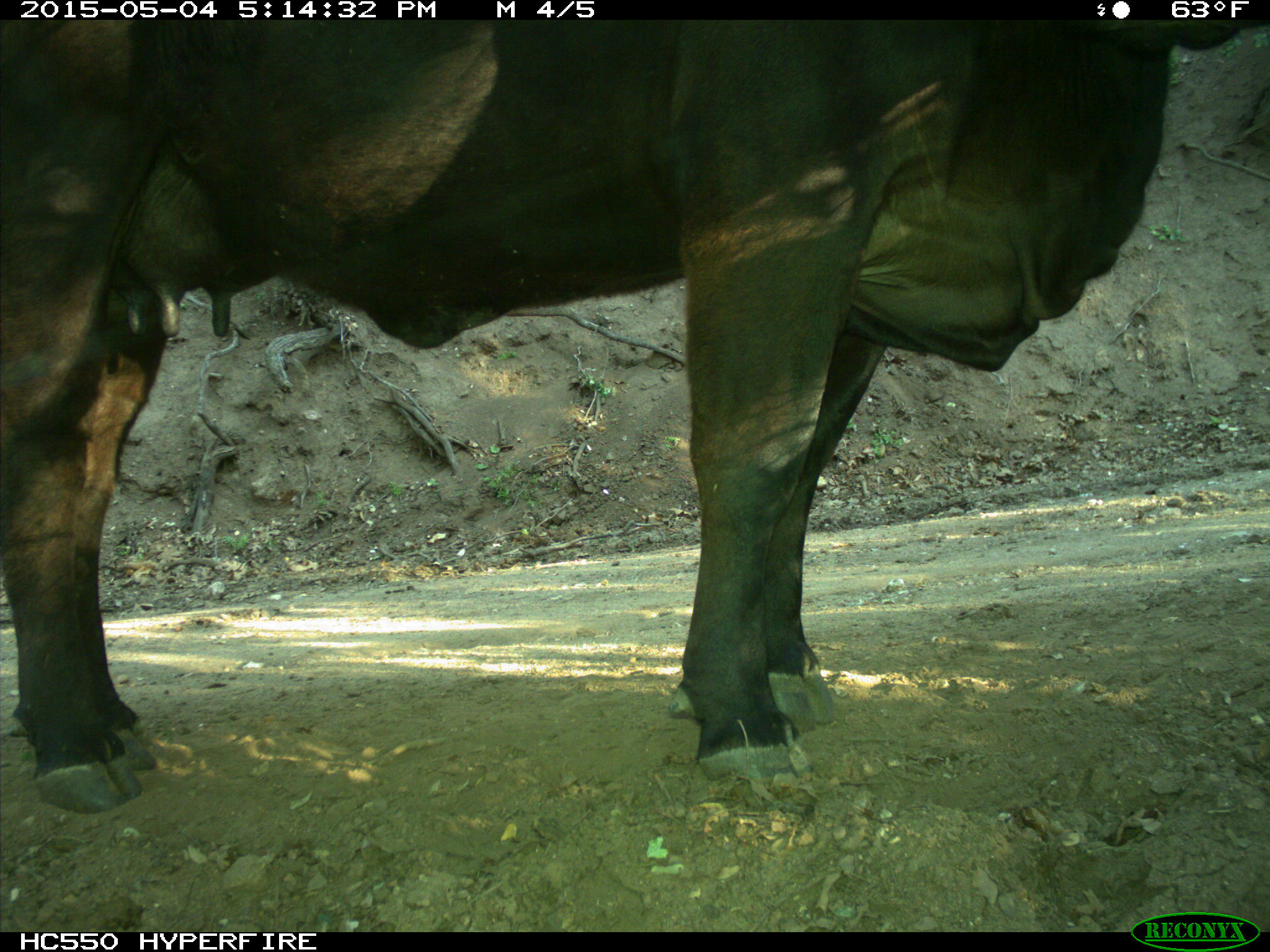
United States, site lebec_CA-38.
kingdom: Animalia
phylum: Chordata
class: Mammalia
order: Artiodactyla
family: Bovidae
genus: Bos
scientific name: Bos taurus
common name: domestic cow